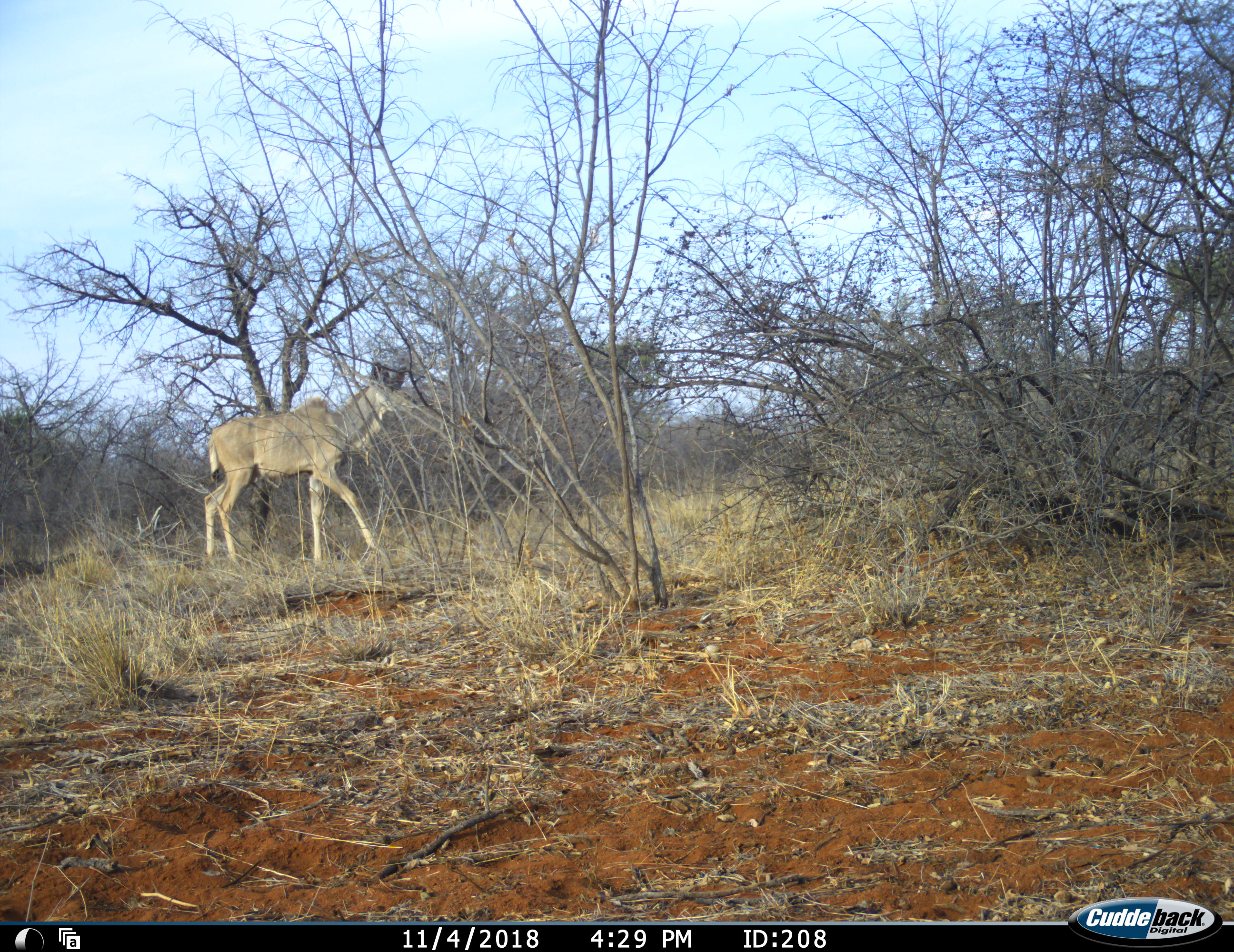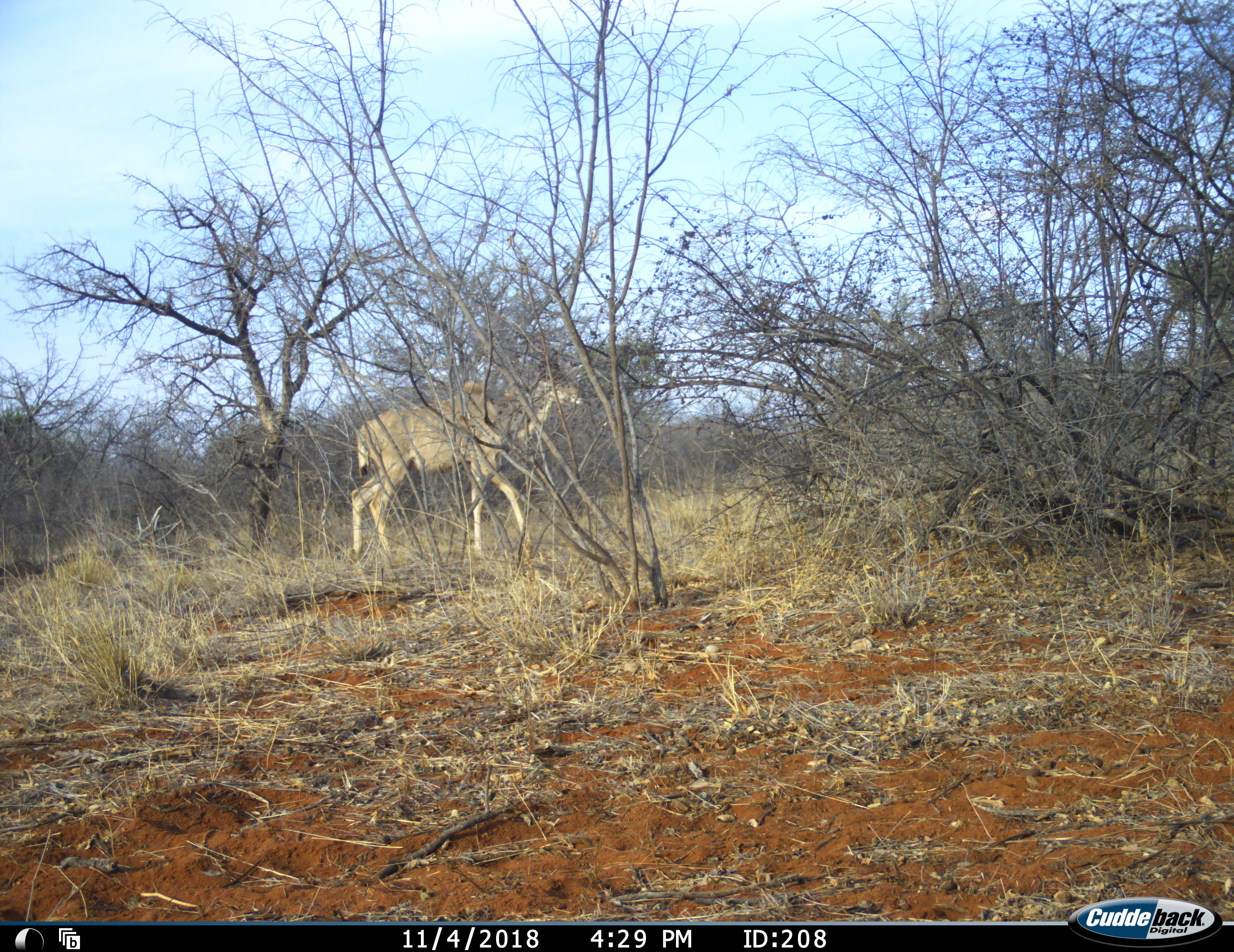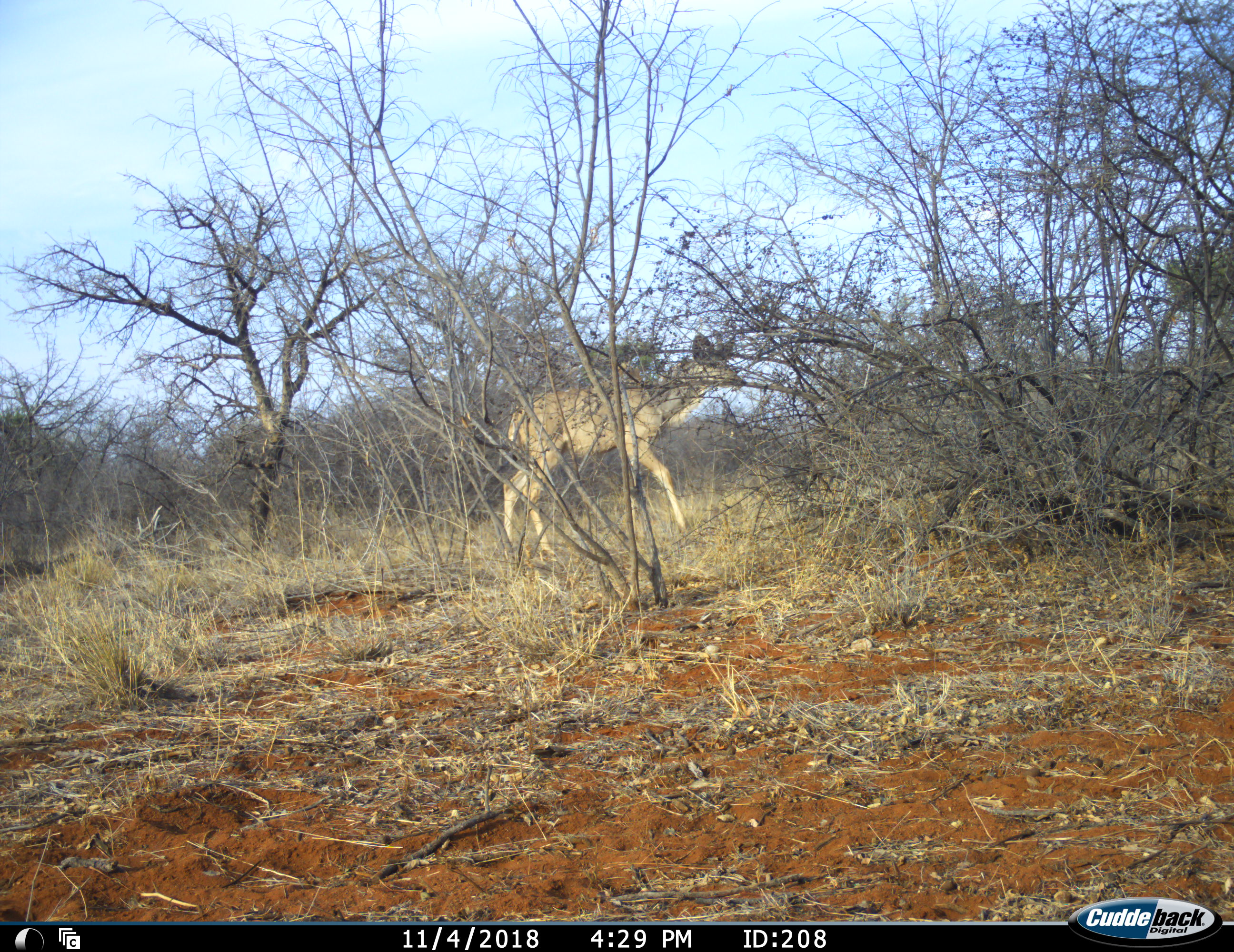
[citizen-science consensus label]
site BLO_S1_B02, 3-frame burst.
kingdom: Animalia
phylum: Chordata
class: Mammalia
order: Artiodactyla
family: Bovidae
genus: Tragelaphus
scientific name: Tragelaphus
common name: kudu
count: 1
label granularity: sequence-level